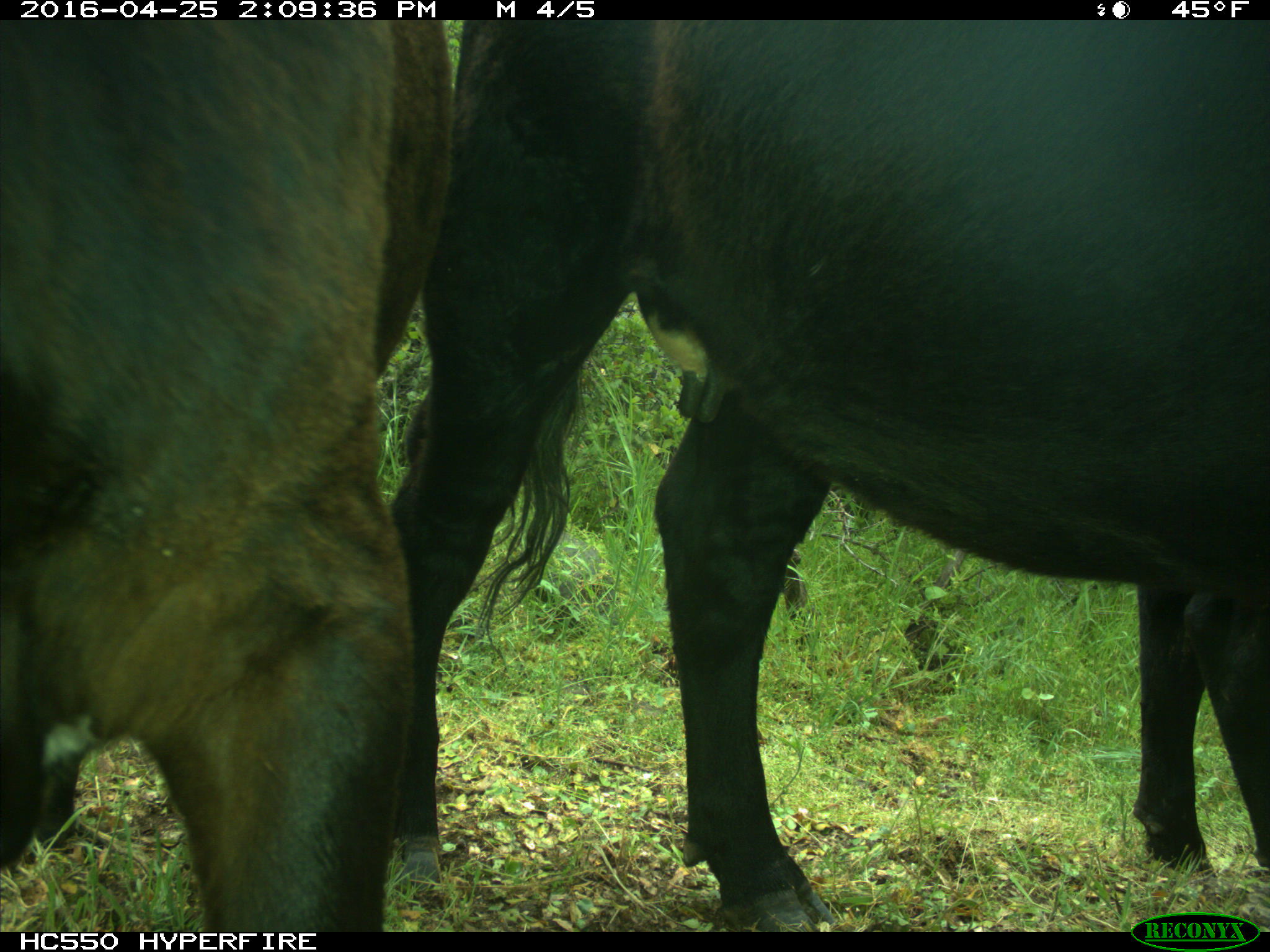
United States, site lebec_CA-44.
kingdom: Animalia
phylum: Chordata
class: Mammalia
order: Artiodactyla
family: Bovidae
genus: Bos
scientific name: Bos taurus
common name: domestic cow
Bos taurus (domestic cow).